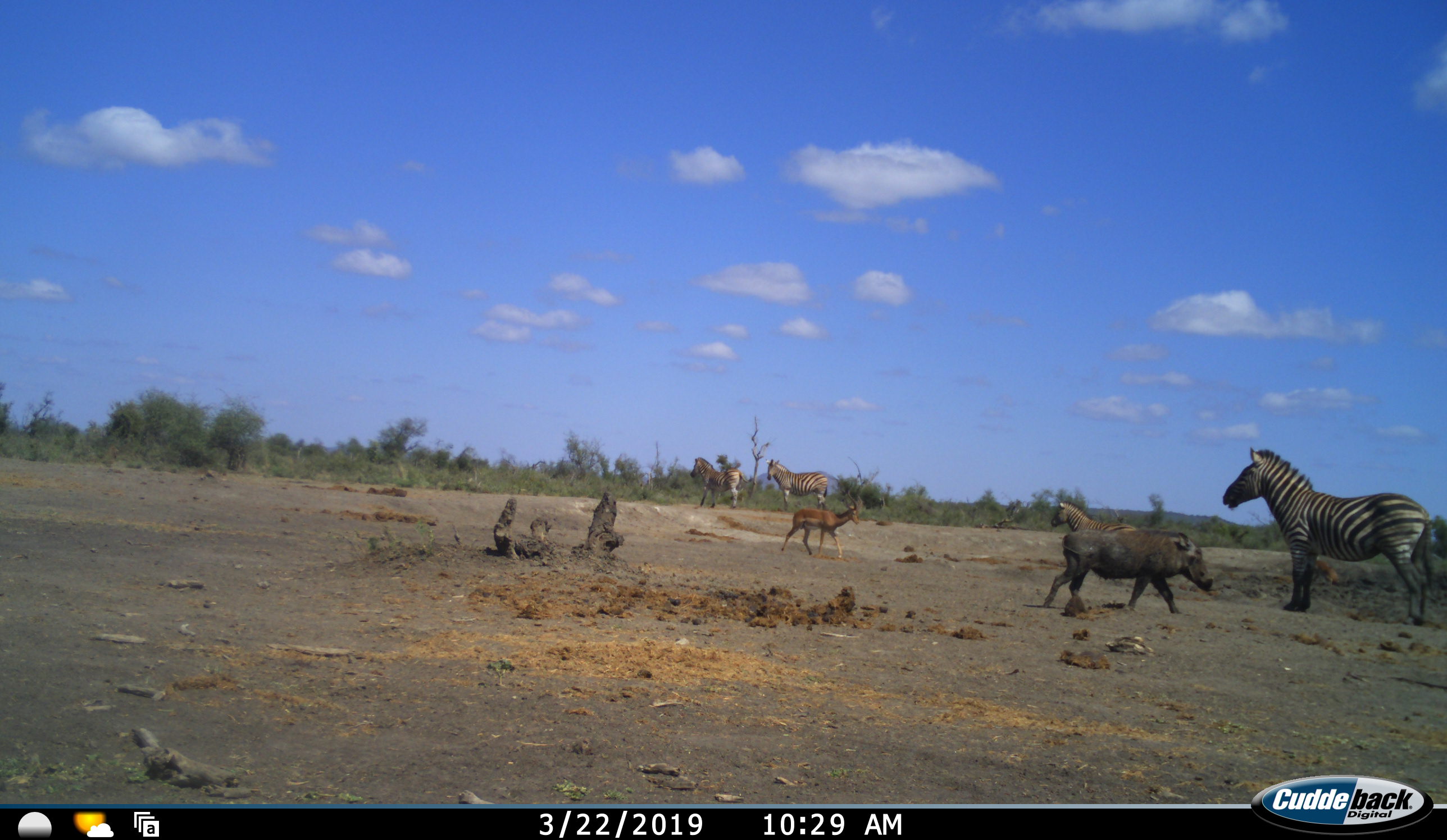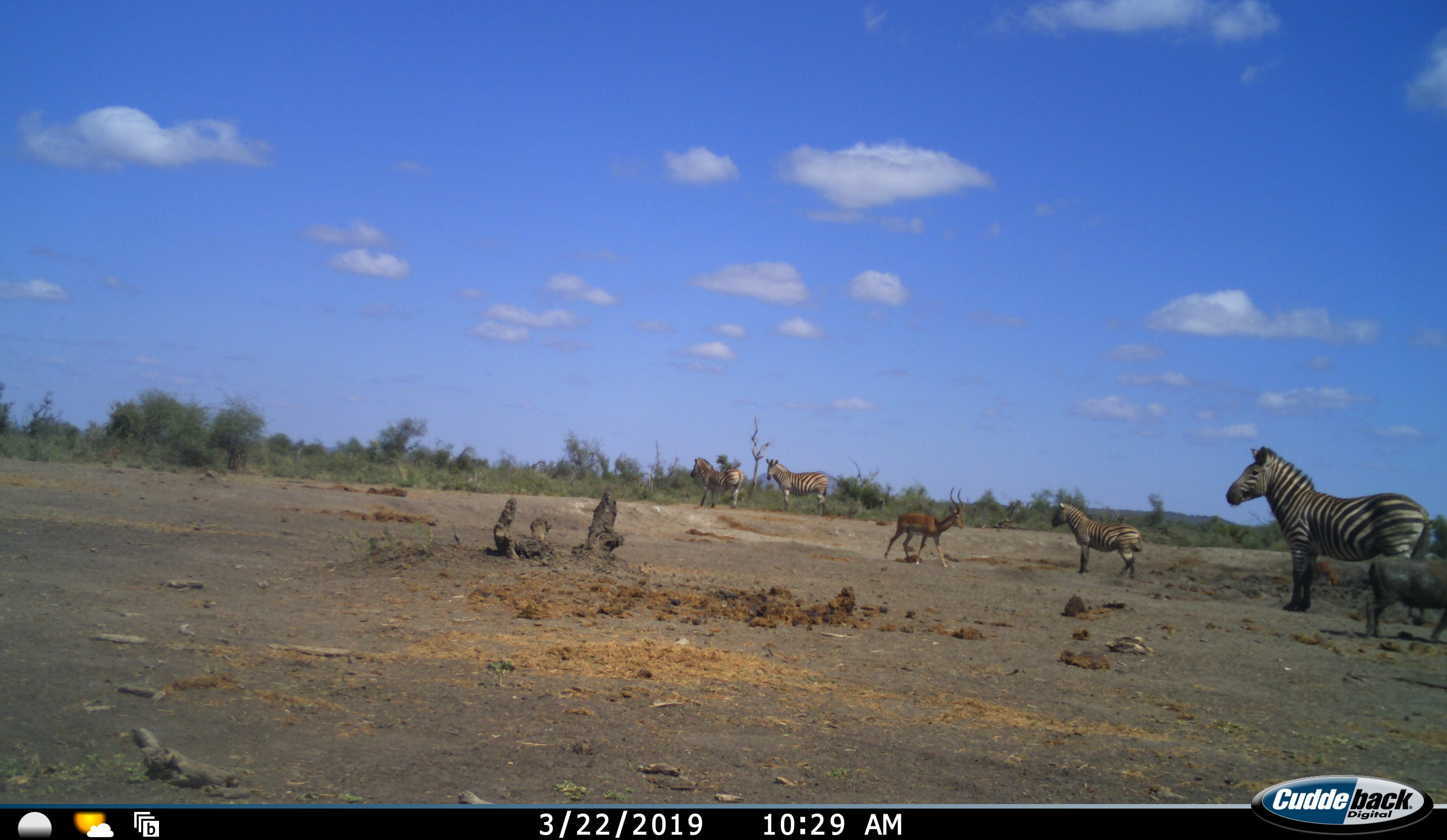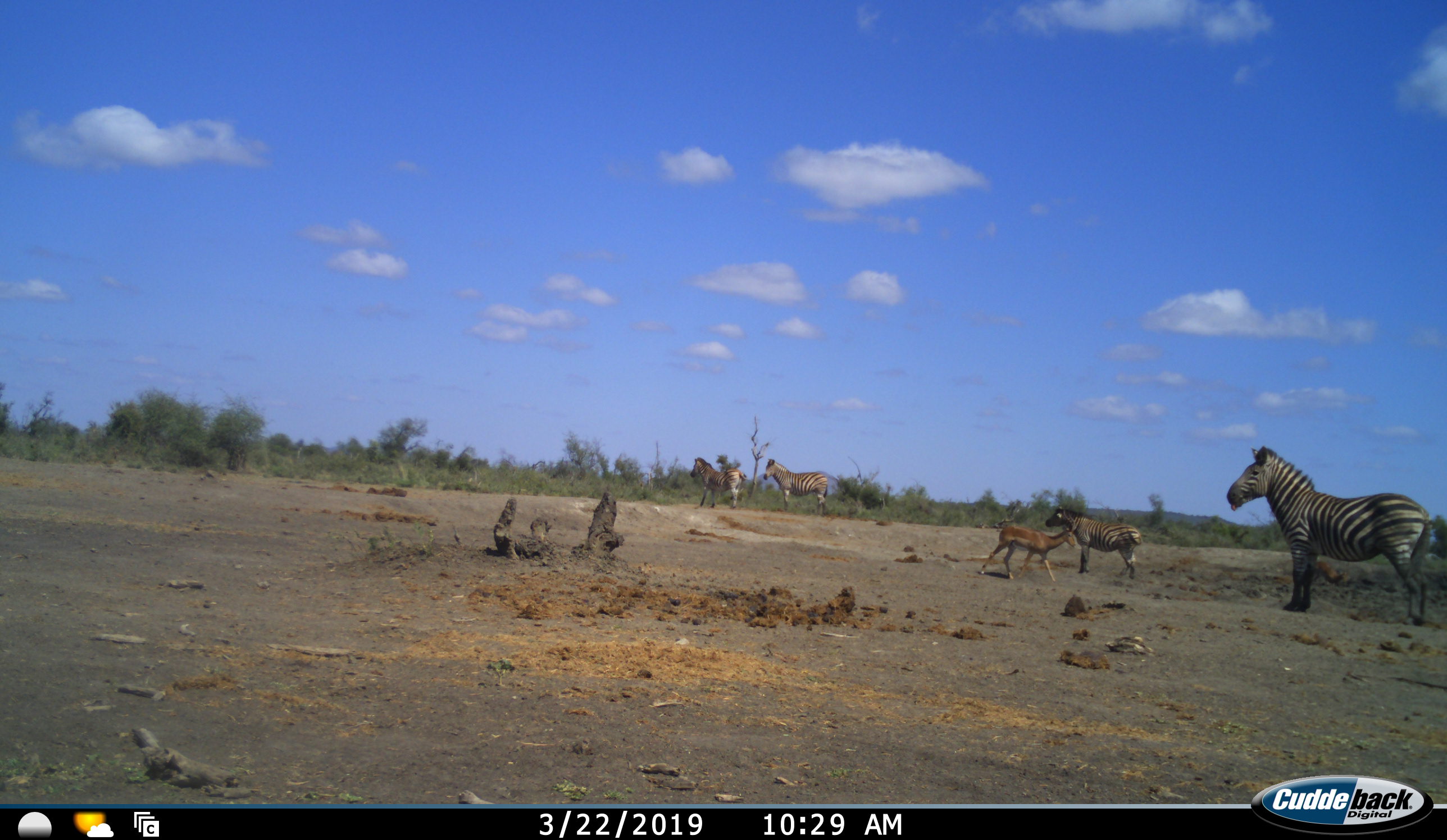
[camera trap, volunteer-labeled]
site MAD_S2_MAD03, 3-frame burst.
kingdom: Animalia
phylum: Chordata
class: Mammalia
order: Artiodactyla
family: Bovidae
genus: Aepyceros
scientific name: Aepyceros melampus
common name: impala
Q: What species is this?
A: Impala (Aepyceros melampus).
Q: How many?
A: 1.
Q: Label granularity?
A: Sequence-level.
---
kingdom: Animalia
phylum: Chordata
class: Mammalia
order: Artiodactyla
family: Suidae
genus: Phacochoerus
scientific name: Phacochoerus africanus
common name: warthog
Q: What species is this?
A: Warthog (Phacochoerus africanus).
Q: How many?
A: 1.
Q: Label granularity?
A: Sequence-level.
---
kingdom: Animalia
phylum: Chordata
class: Mammalia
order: Perissodactyla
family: Equidae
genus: Equus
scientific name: Equus quagga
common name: plains zebra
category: zebraplains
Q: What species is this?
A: Zebraplains (plains zebra) (Equus quagga).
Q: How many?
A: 4.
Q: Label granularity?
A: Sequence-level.